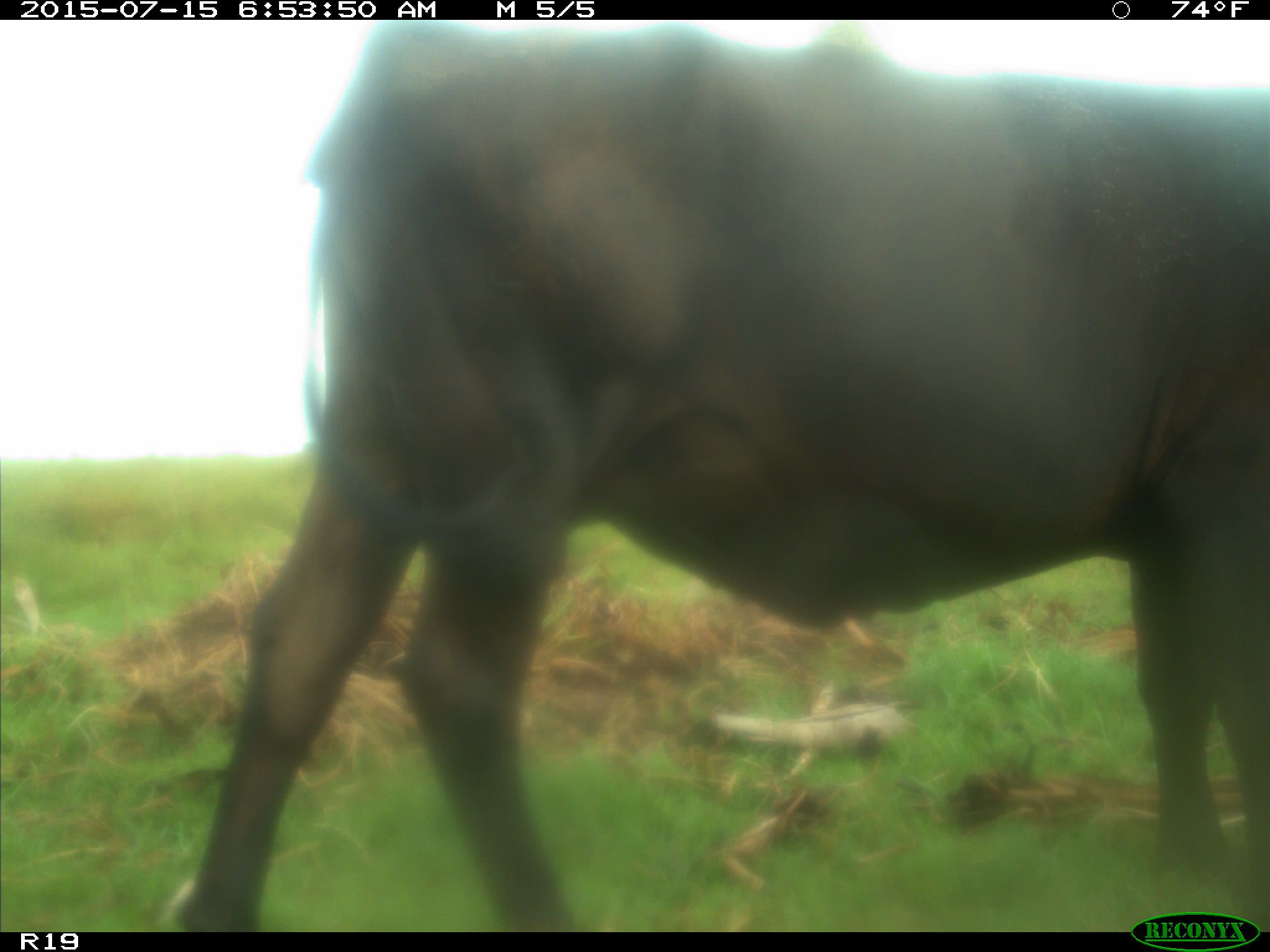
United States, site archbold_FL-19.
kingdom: Animalia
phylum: Chordata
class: Mammalia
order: Artiodactyla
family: Bovidae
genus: Bos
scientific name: Bos taurus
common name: domestic cow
Bos taurus (domestic cow).